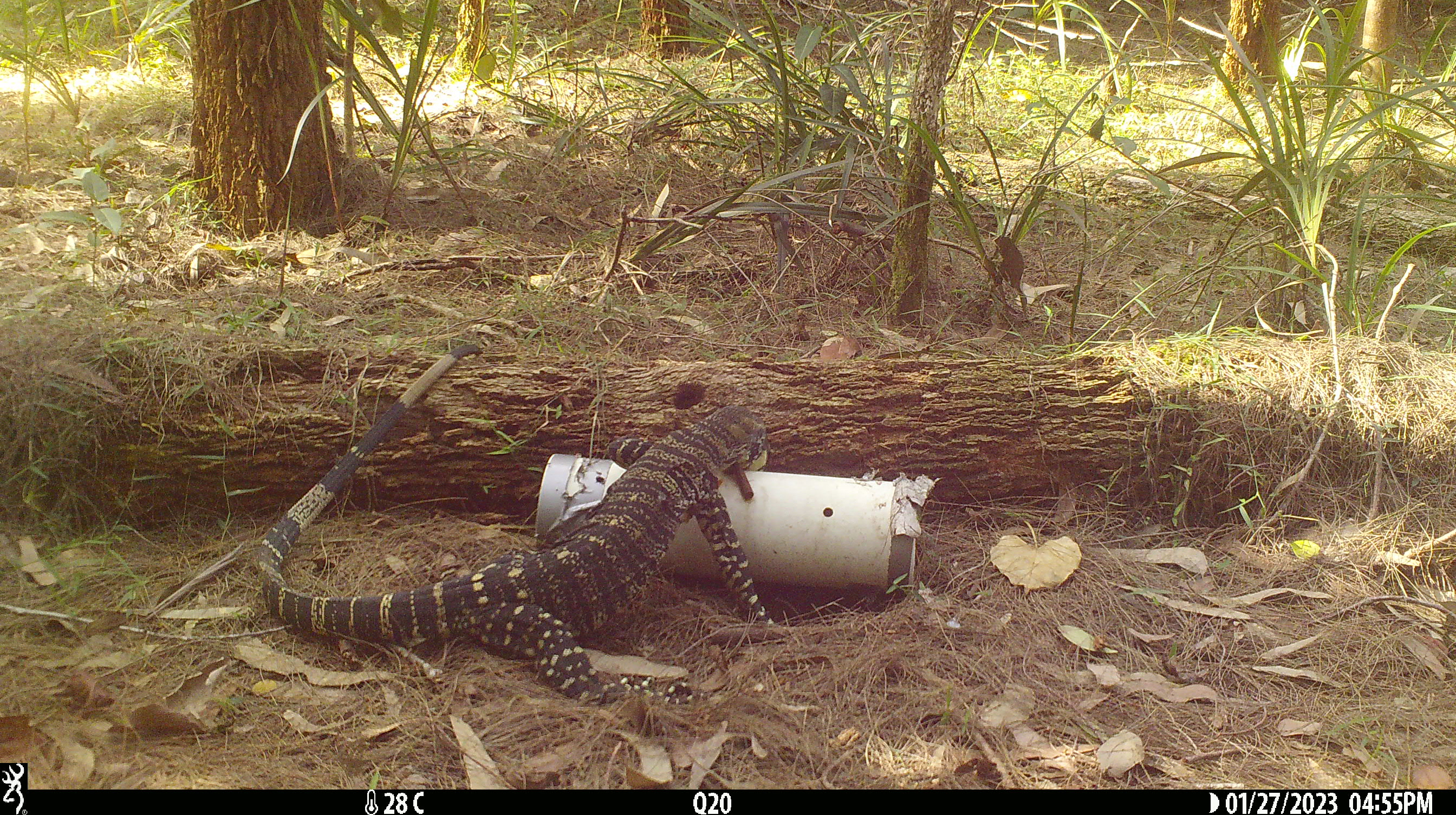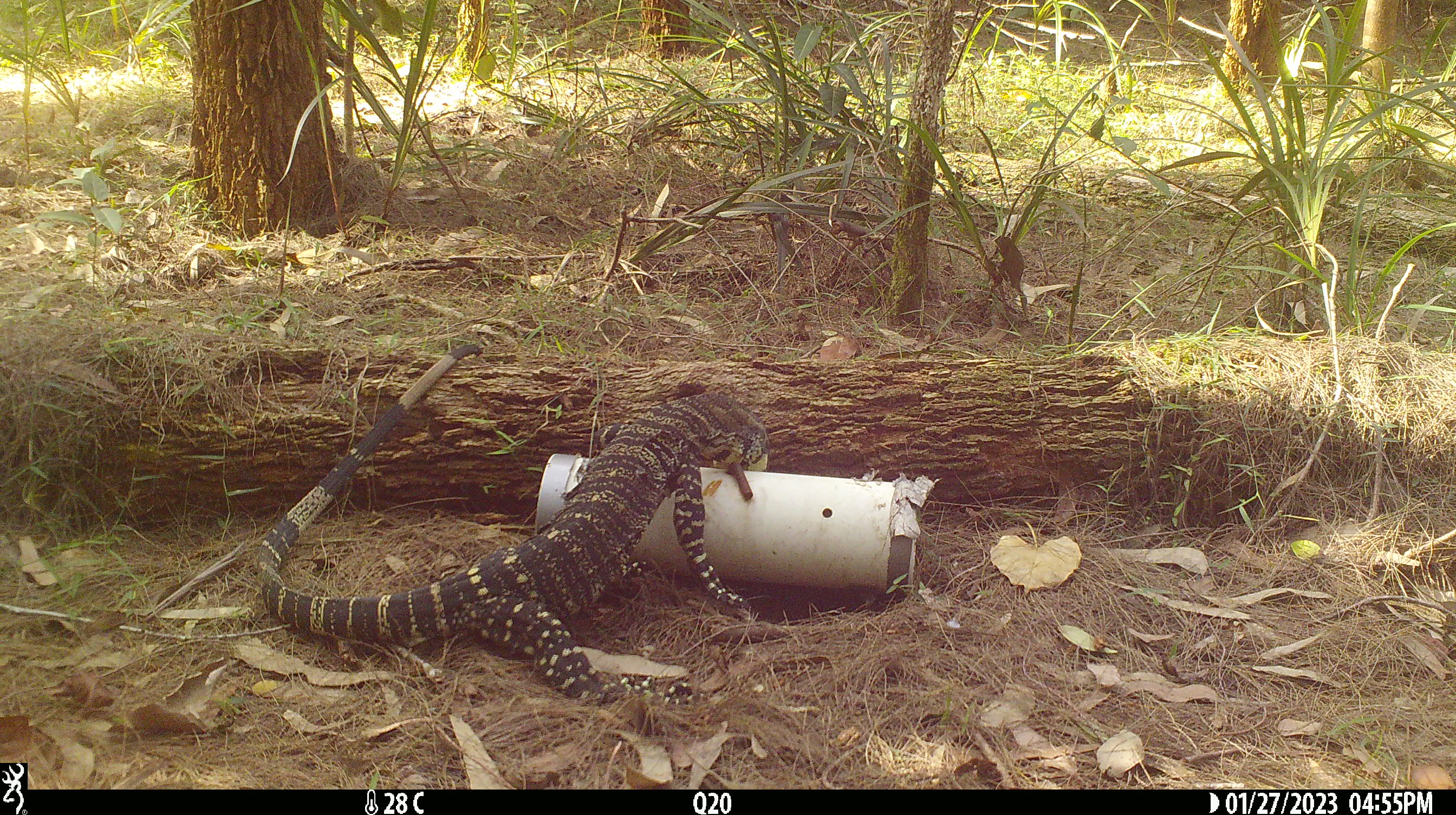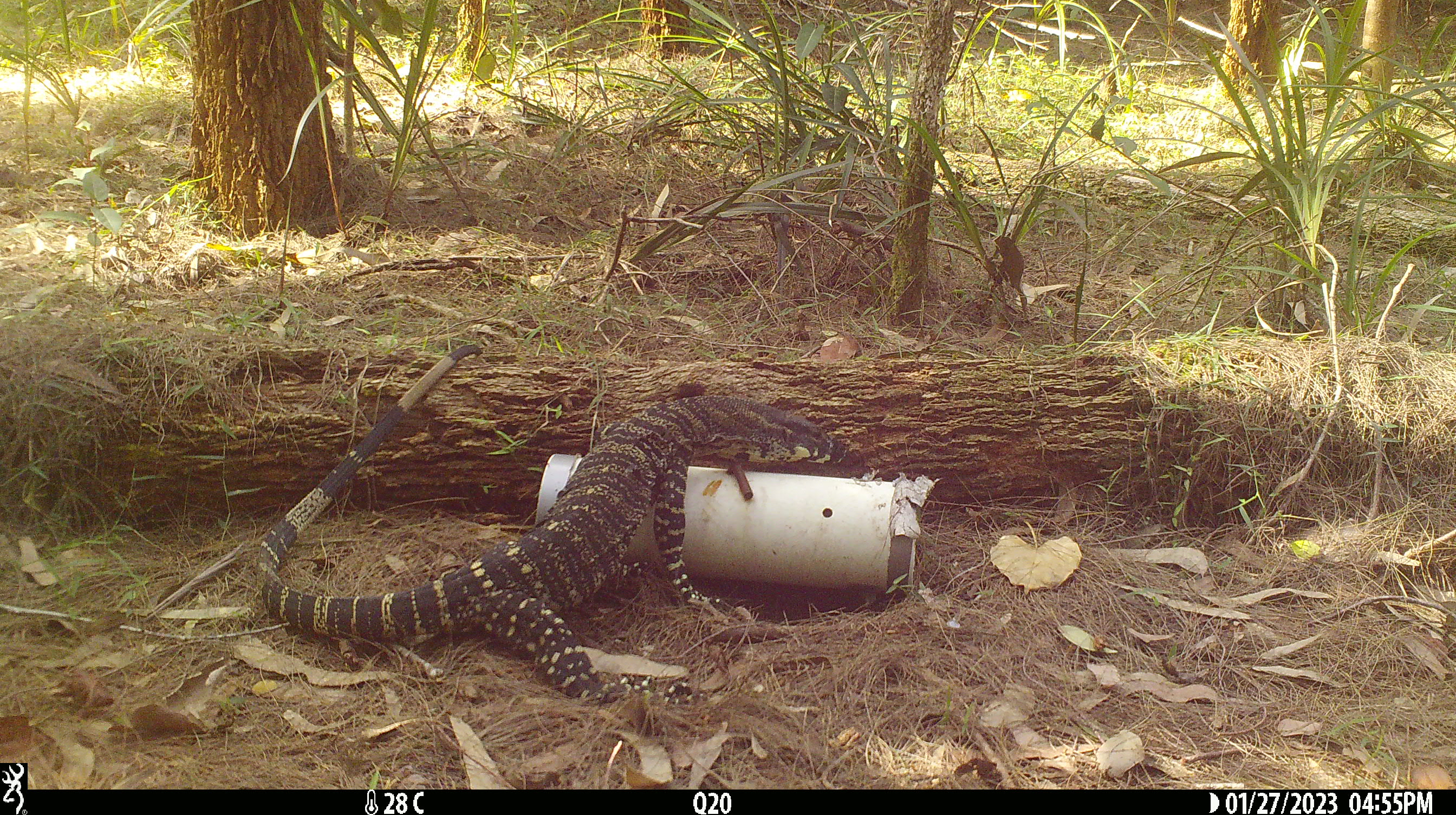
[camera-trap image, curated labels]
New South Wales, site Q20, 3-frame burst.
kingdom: Animalia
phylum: Chordata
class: Reptilia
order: Squamata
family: Varanidae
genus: Varanus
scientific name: Varanus varius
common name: lace monitor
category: goanna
Goanna (lace monitor) (Varanus varius).